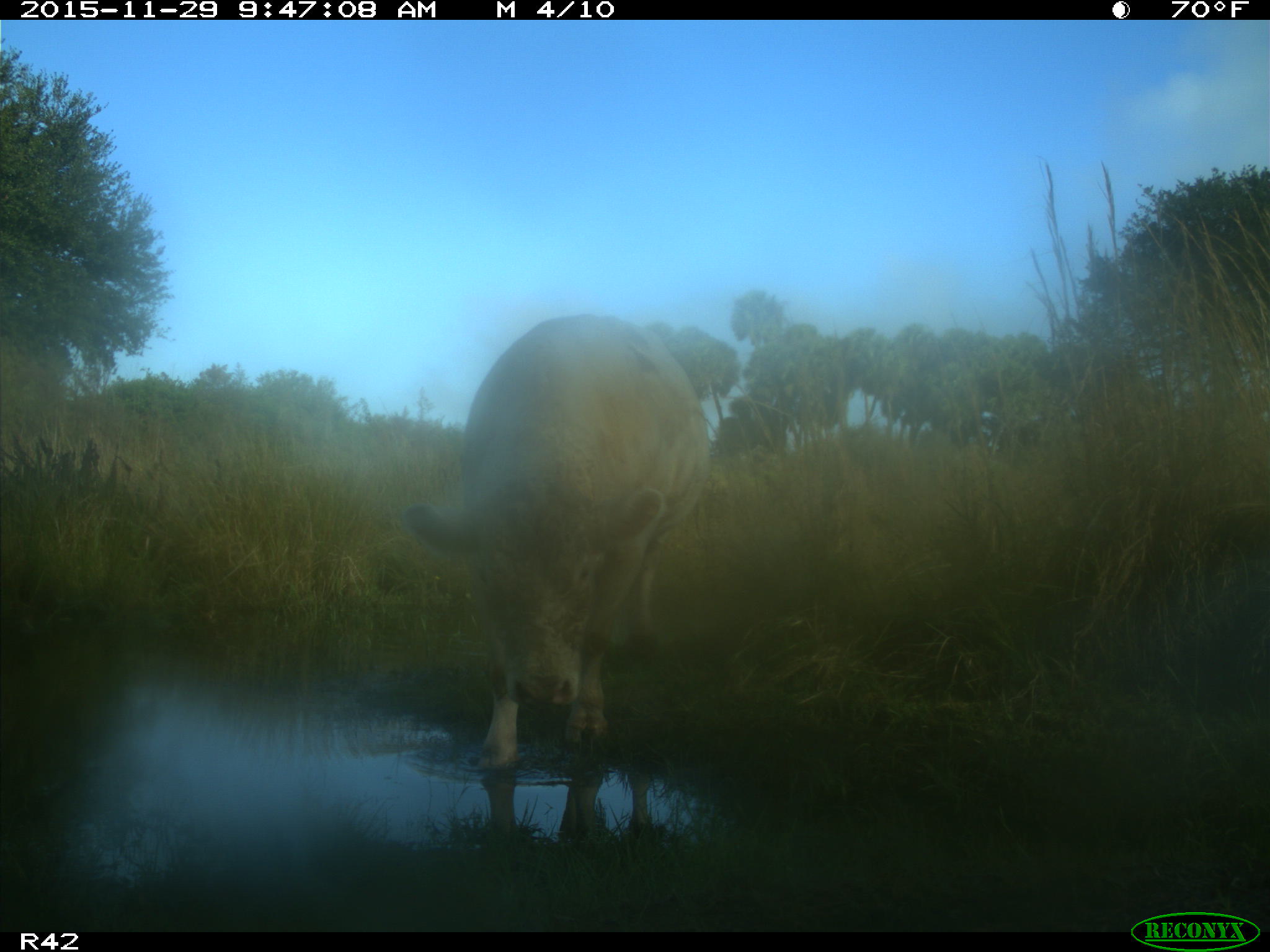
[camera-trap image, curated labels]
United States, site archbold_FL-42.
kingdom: Animalia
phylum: Chordata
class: Mammalia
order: Artiodactyla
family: Bovidae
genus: Bos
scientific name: Bos taurus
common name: domestic cow